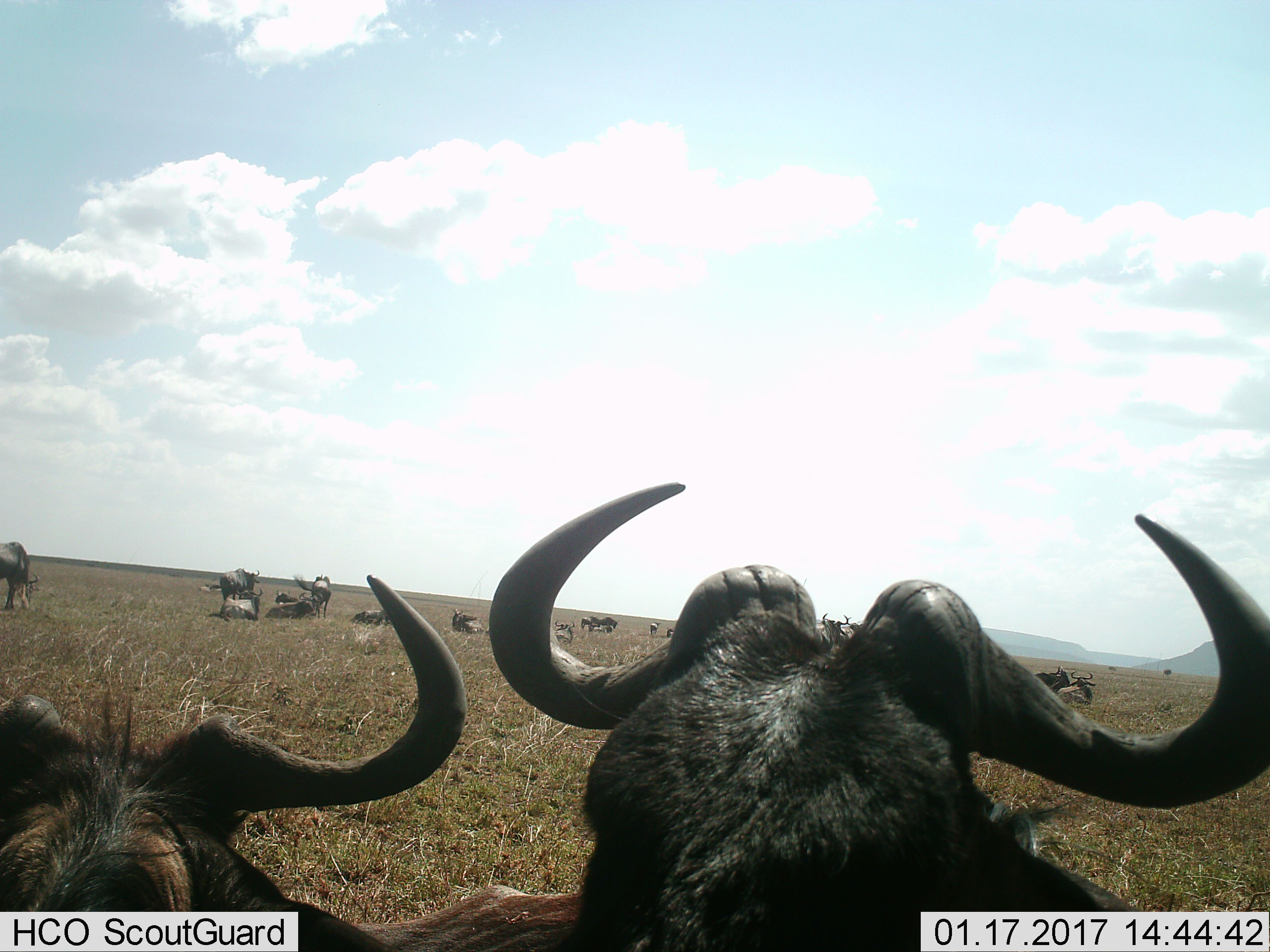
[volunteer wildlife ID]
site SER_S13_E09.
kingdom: Animalia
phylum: Chordata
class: Mammalia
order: Artiodactyla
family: Bovidae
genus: Connochaetes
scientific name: Connochaetes taurinus taurinus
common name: blue wildebeest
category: wildebeestblue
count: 11-50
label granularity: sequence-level